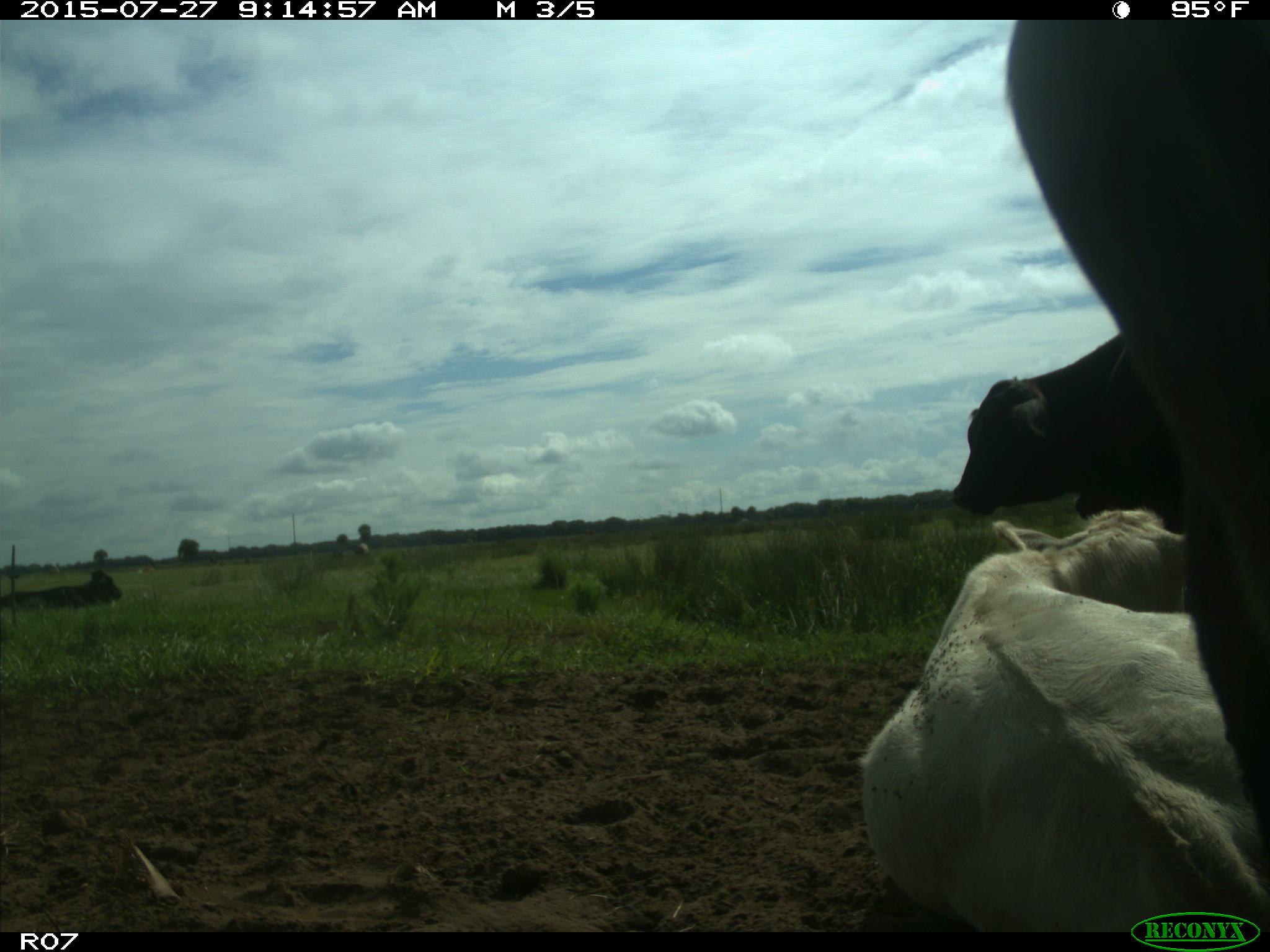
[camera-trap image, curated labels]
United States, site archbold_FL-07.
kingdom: Animalia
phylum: Chordata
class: Mammalia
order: Artiodactyla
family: Bovidae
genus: Bos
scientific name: Bos taurus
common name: domestic cow